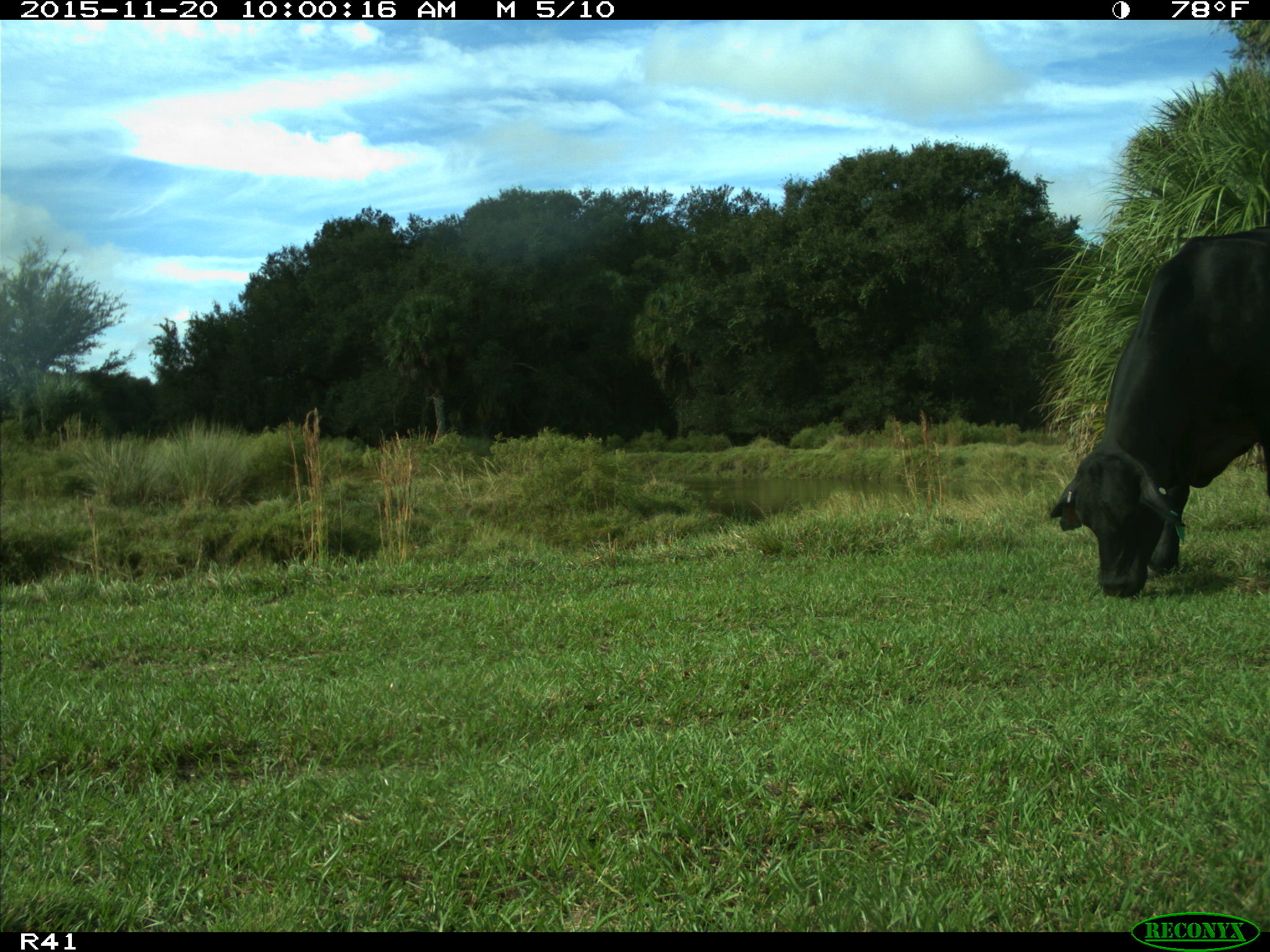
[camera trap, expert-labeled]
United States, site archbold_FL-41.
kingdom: Animalia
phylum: Chordata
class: Mammalia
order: Artiodactyla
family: Bovidae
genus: Bos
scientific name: Bos taurus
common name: domestic cow